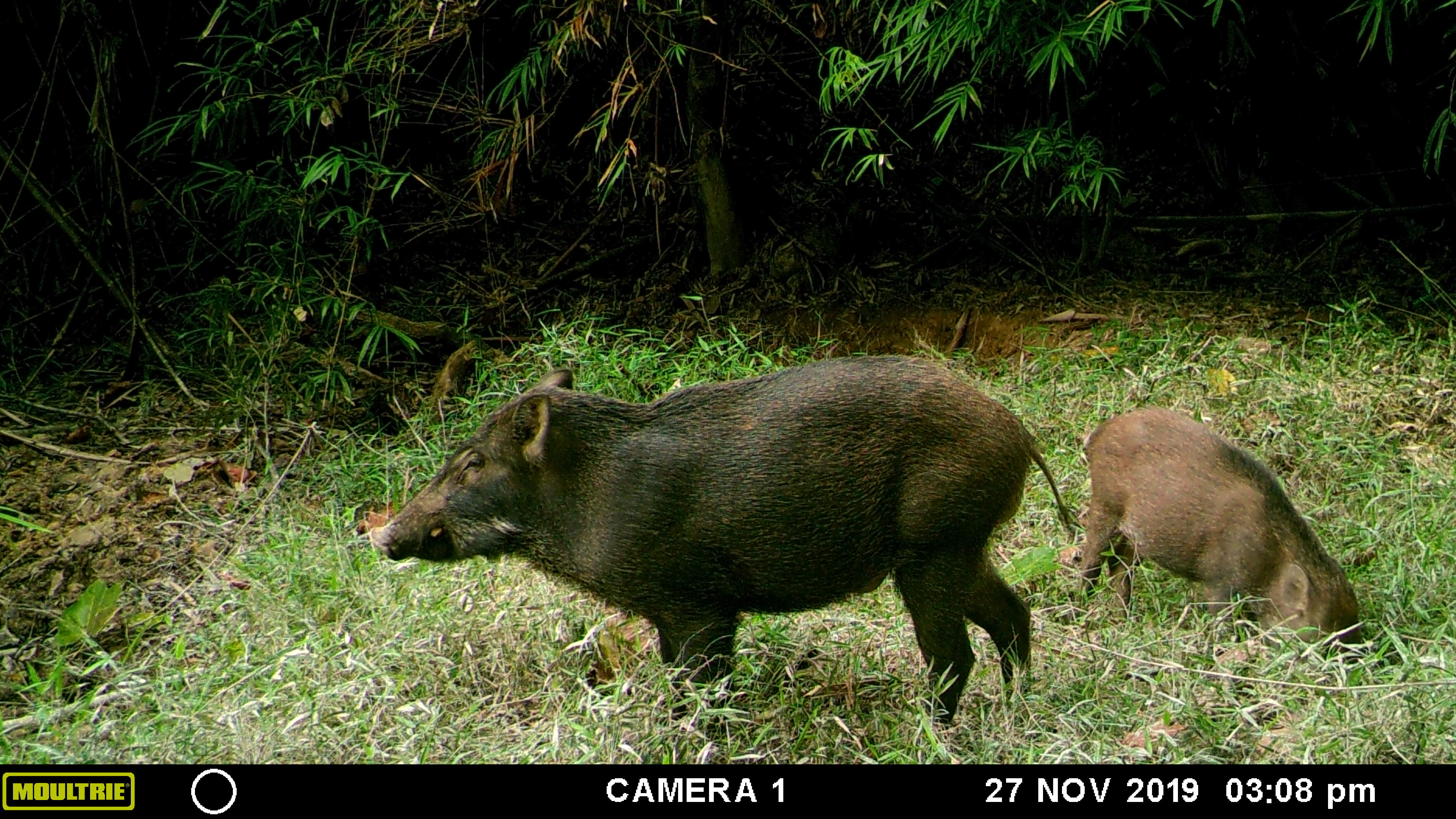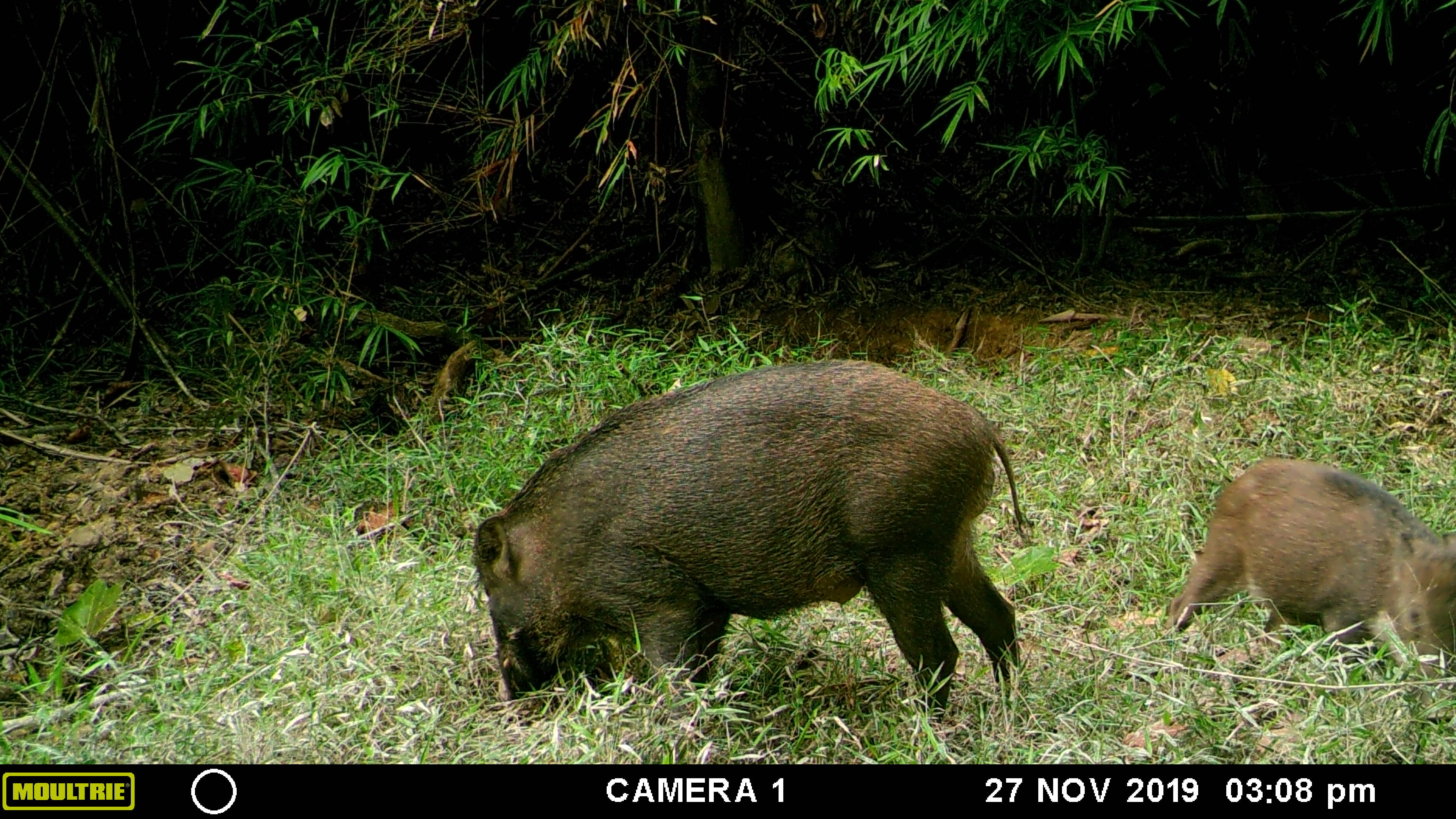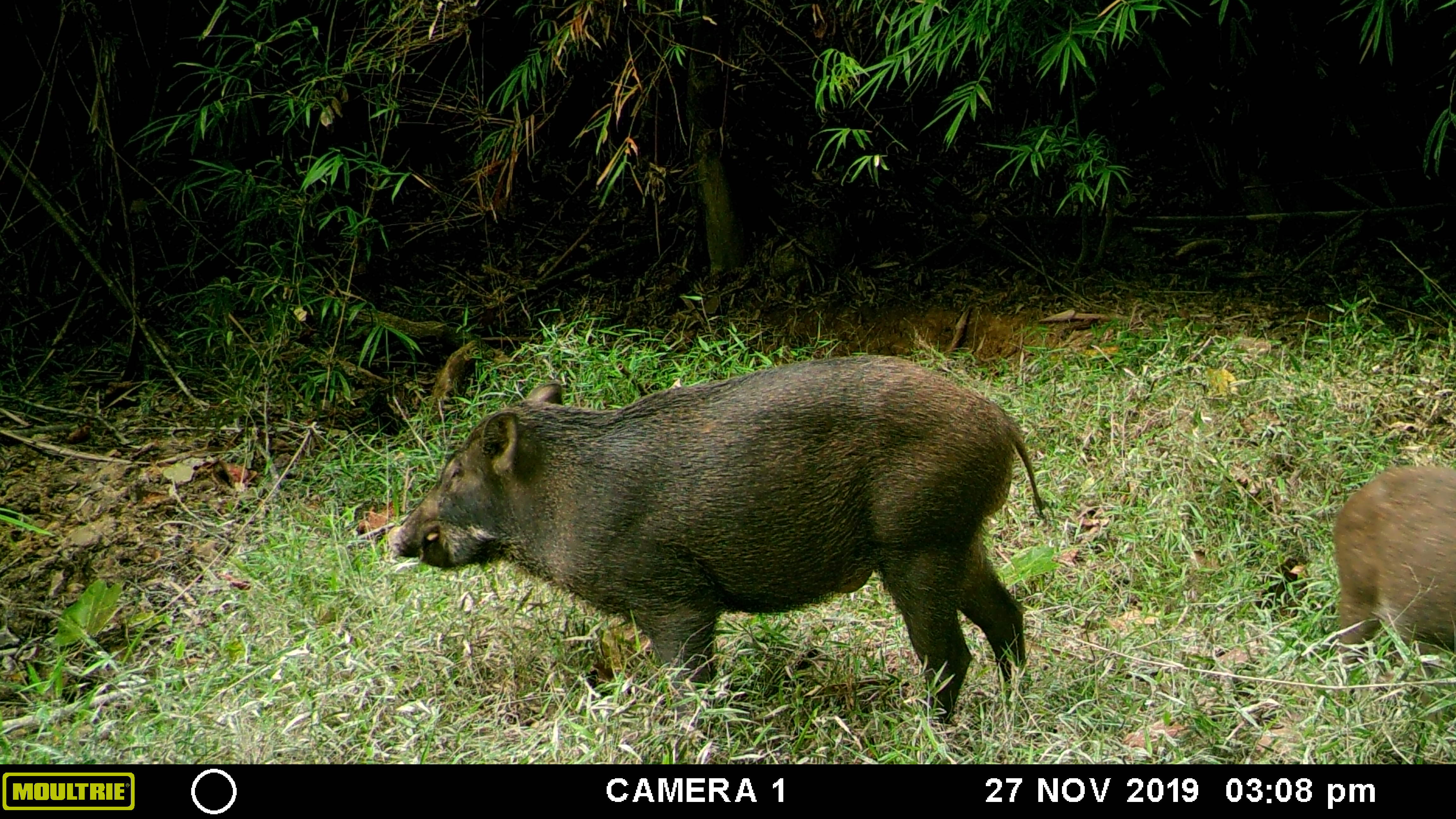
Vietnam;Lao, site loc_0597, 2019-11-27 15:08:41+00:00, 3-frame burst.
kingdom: Animalia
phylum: Chordata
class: Mammalia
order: Artiodactyla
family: Suidae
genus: Sus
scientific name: Sus scrofa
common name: eurasian wild pig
Eurasian wild pig (Sus scrofa). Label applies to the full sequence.